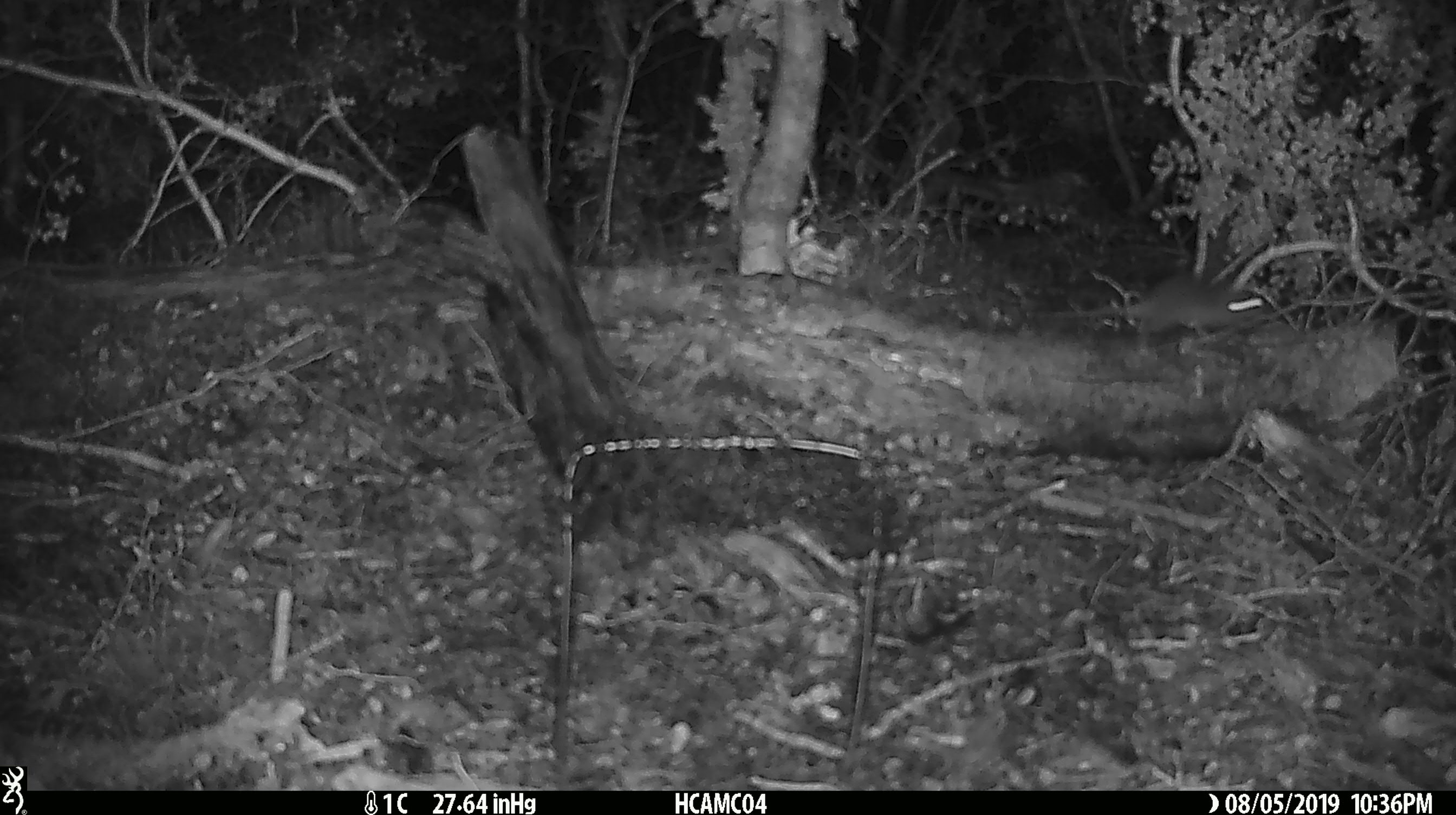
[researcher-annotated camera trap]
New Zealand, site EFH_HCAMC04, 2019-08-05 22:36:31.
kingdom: Animalia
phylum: Chordata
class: Mammalia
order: Rodentia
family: Muridae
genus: Mus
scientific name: Mus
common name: mouse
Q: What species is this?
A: Mouse (Mus).